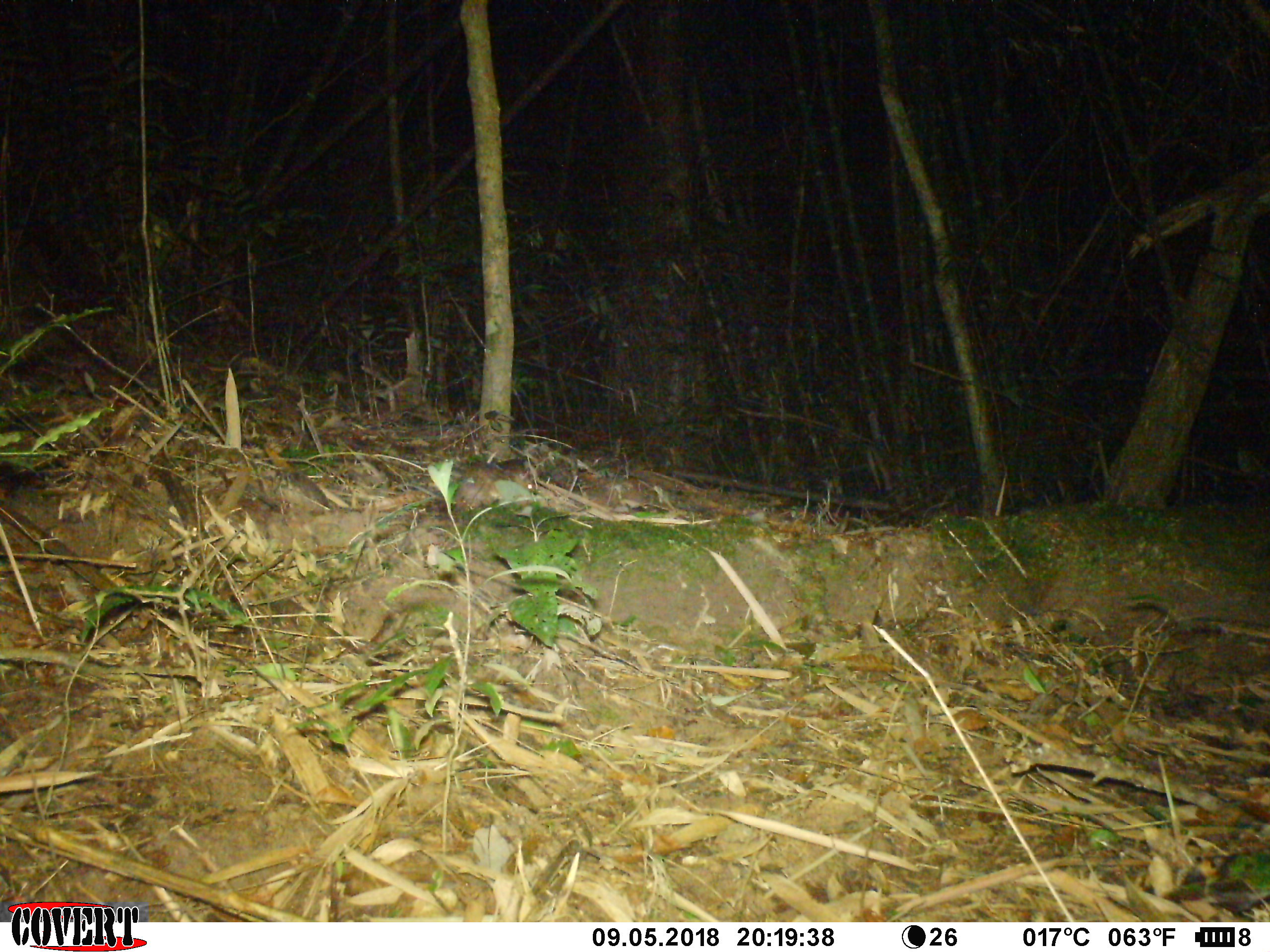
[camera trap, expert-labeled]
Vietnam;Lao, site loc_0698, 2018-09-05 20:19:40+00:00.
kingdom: Animalia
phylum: Chordata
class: Mammalia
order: Rodentia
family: Muridae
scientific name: Muridae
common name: old-world mice and rats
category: unidentified murid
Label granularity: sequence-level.